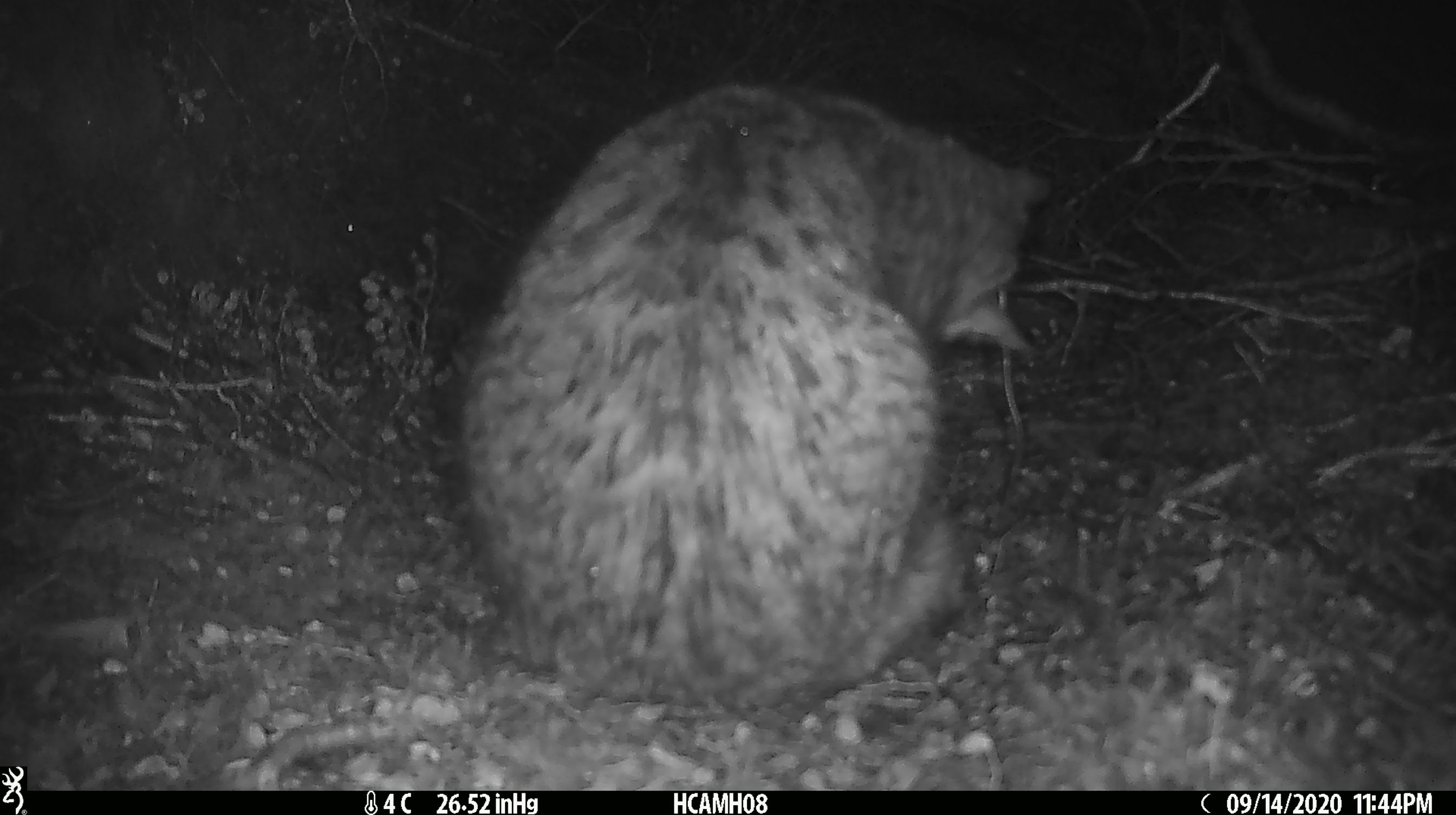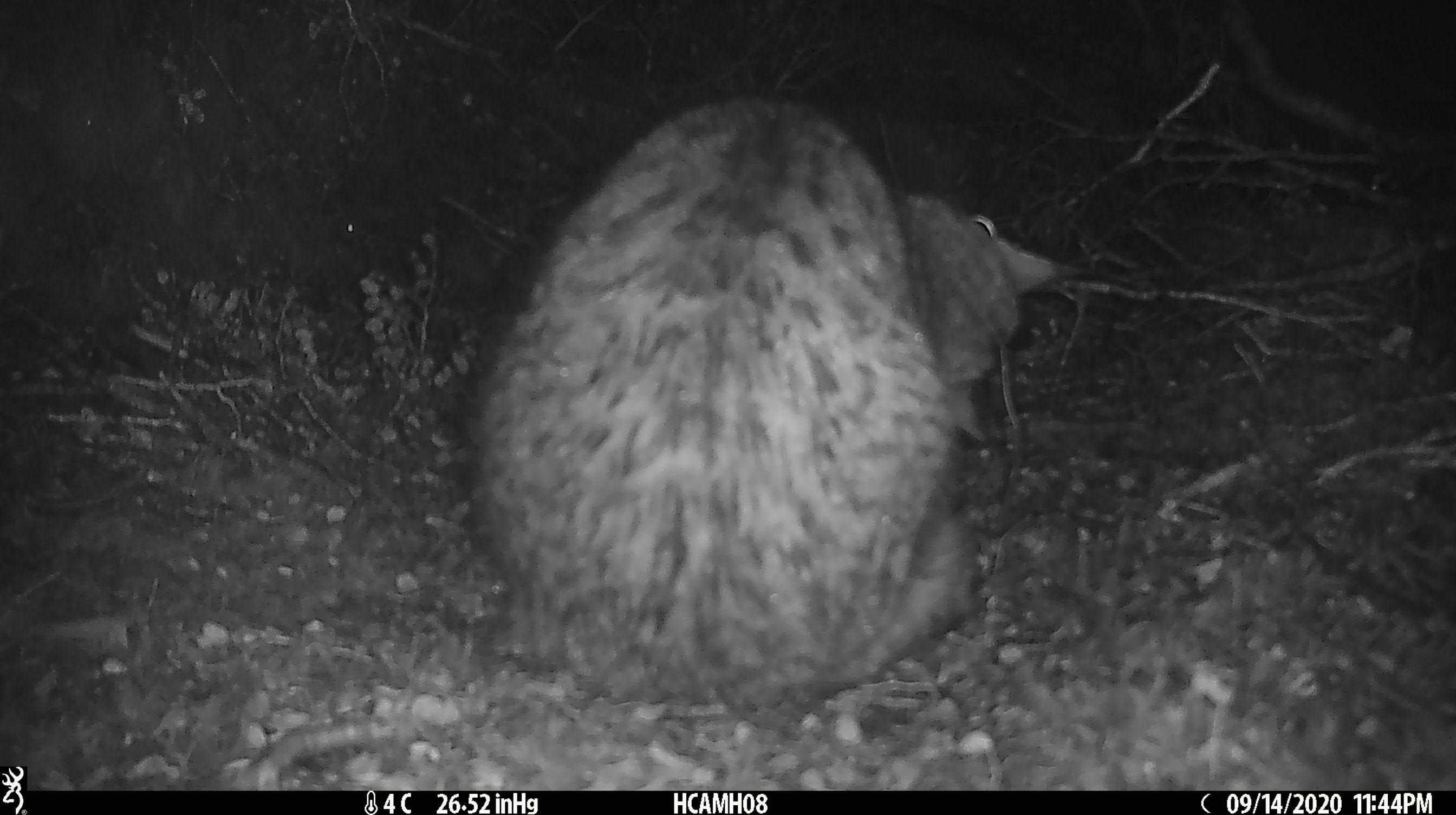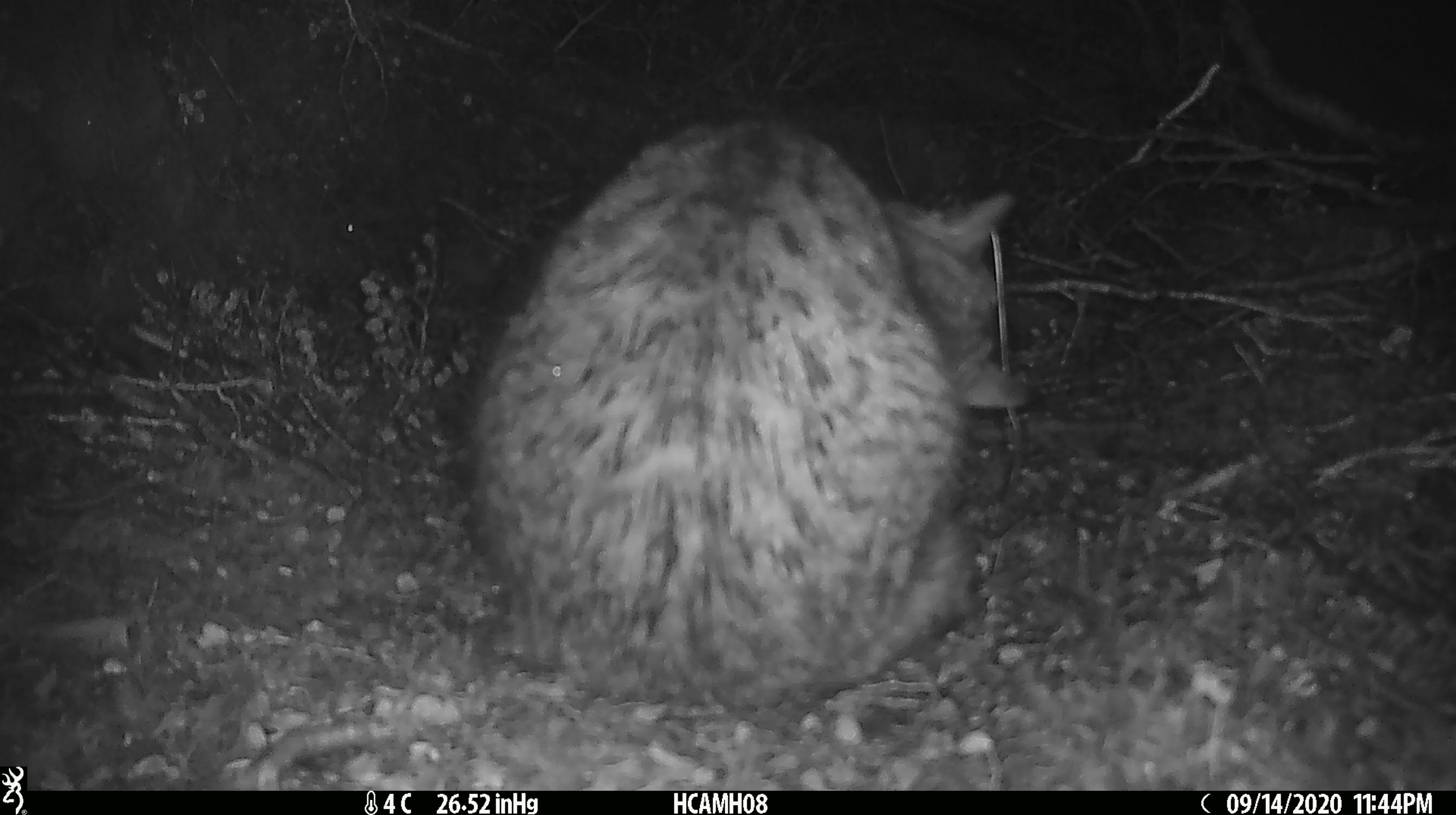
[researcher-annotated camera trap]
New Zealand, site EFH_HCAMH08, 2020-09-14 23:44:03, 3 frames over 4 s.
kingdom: Animalia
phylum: Chordata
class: Mammalia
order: Carnivora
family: Felidae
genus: Felis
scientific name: Felis catus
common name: domestic cat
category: cat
Cat (domestic cat) (Felis catus).